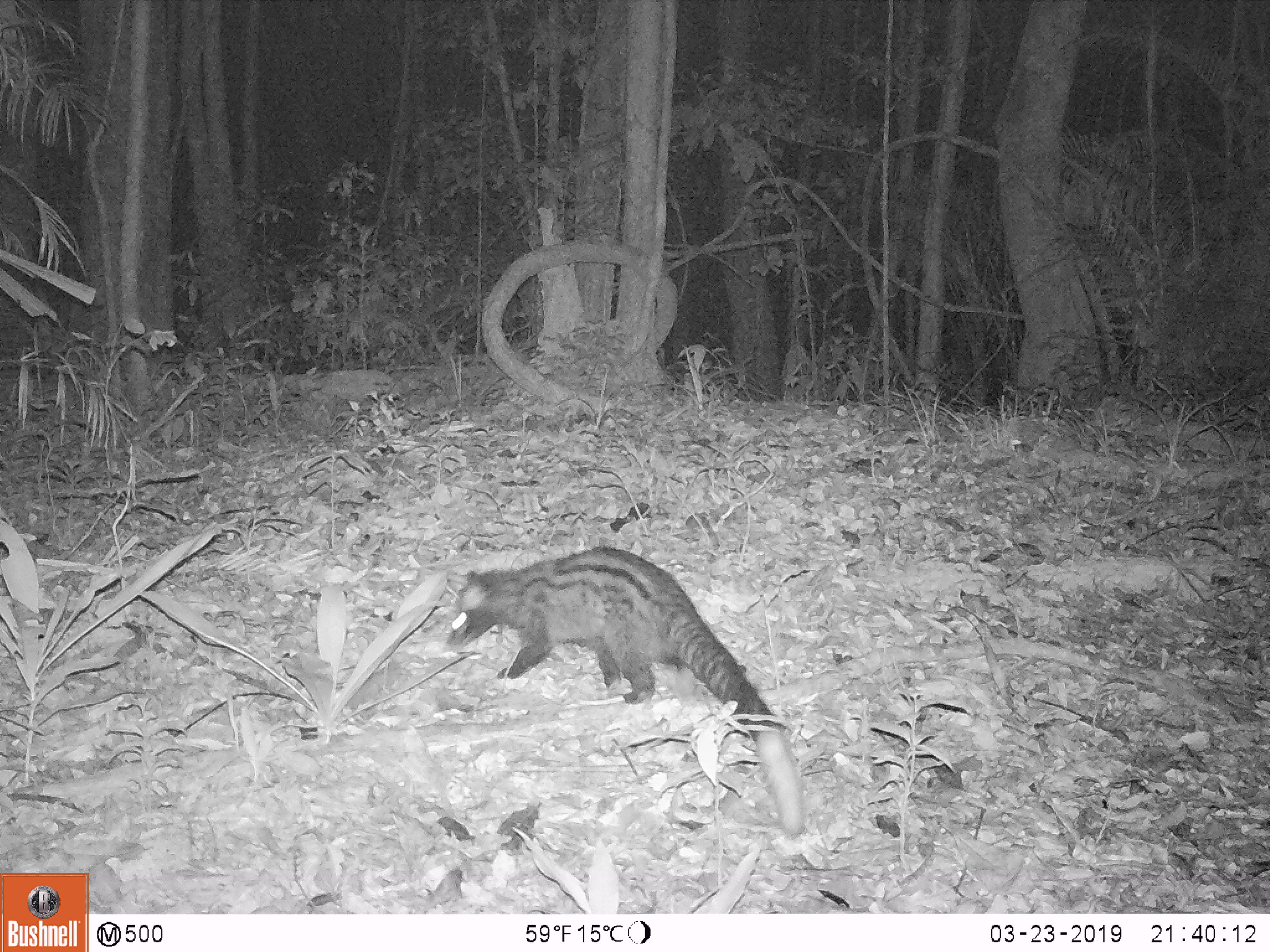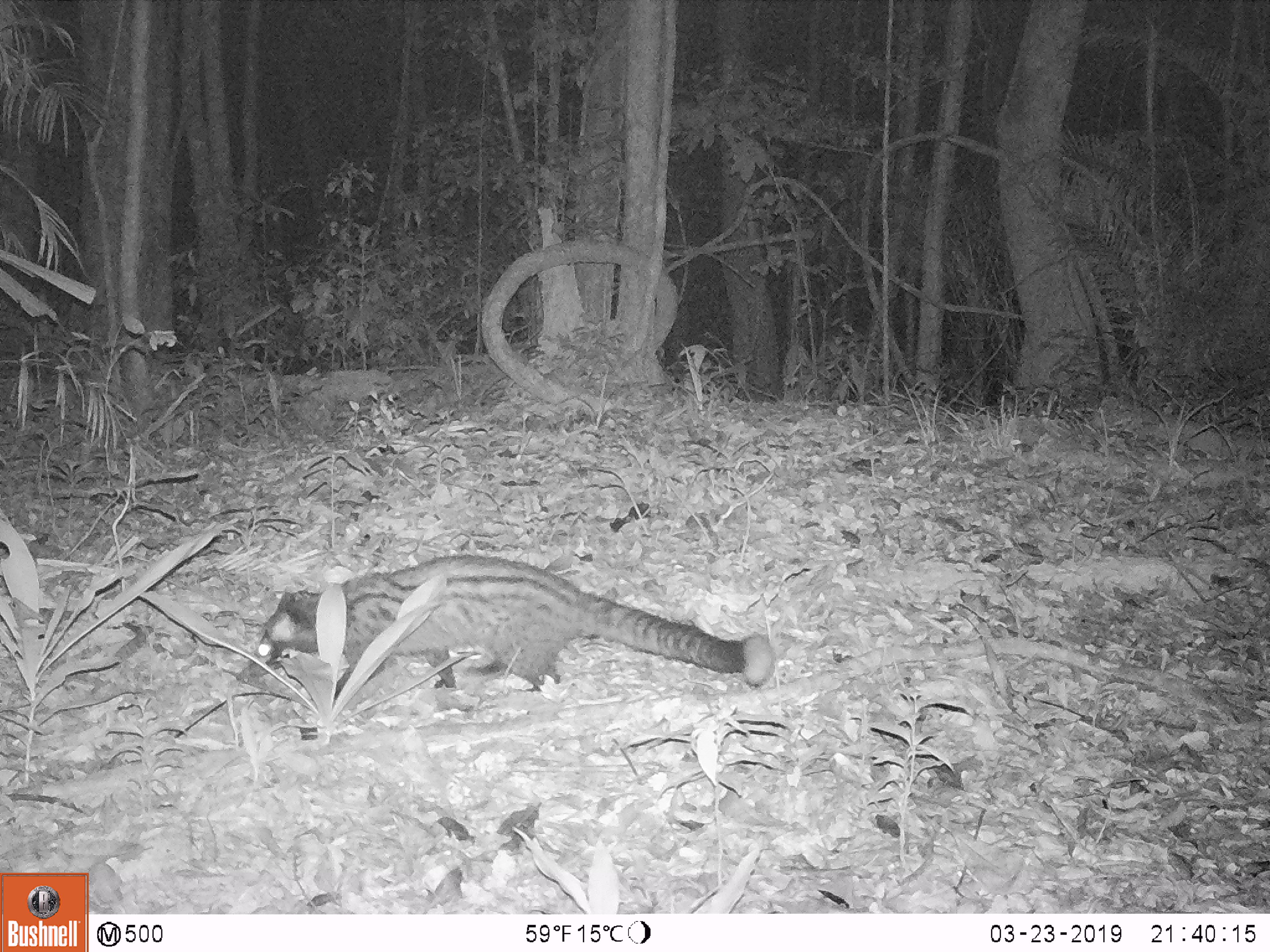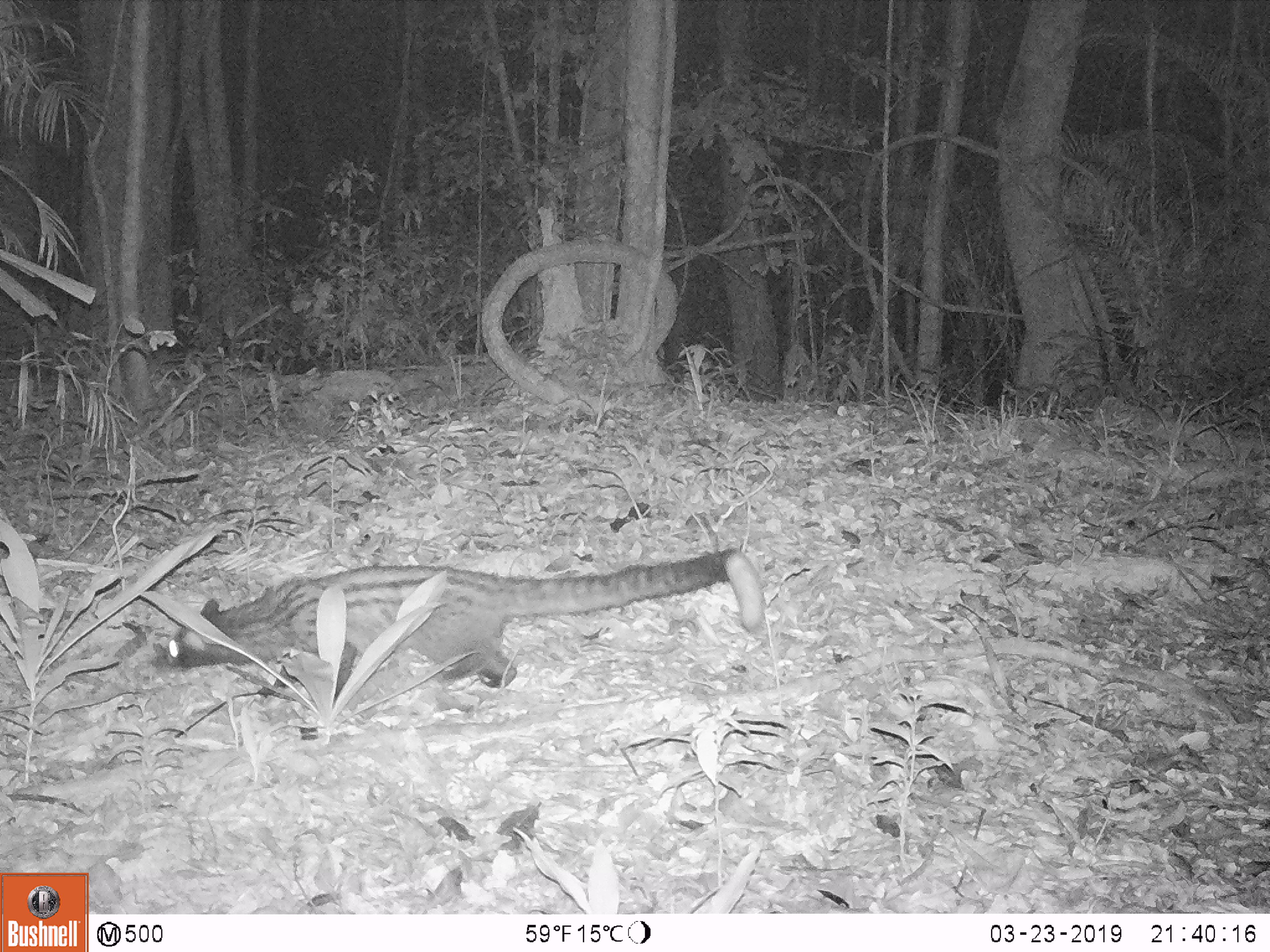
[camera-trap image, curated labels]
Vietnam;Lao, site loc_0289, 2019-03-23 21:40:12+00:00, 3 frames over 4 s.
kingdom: Animalia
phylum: Chordata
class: Mammalia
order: Carnivora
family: Viverridae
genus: Paradoxurus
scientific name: Paradoxurus hermaphroditus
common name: common palm civet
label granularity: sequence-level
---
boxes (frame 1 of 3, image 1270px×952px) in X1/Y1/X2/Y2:
common palm civet: 444/545/804/837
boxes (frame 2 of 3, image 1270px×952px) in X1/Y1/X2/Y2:
common palm civet: 244/553/774/701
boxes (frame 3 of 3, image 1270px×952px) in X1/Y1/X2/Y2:
common palm civet: 156/548/764/697